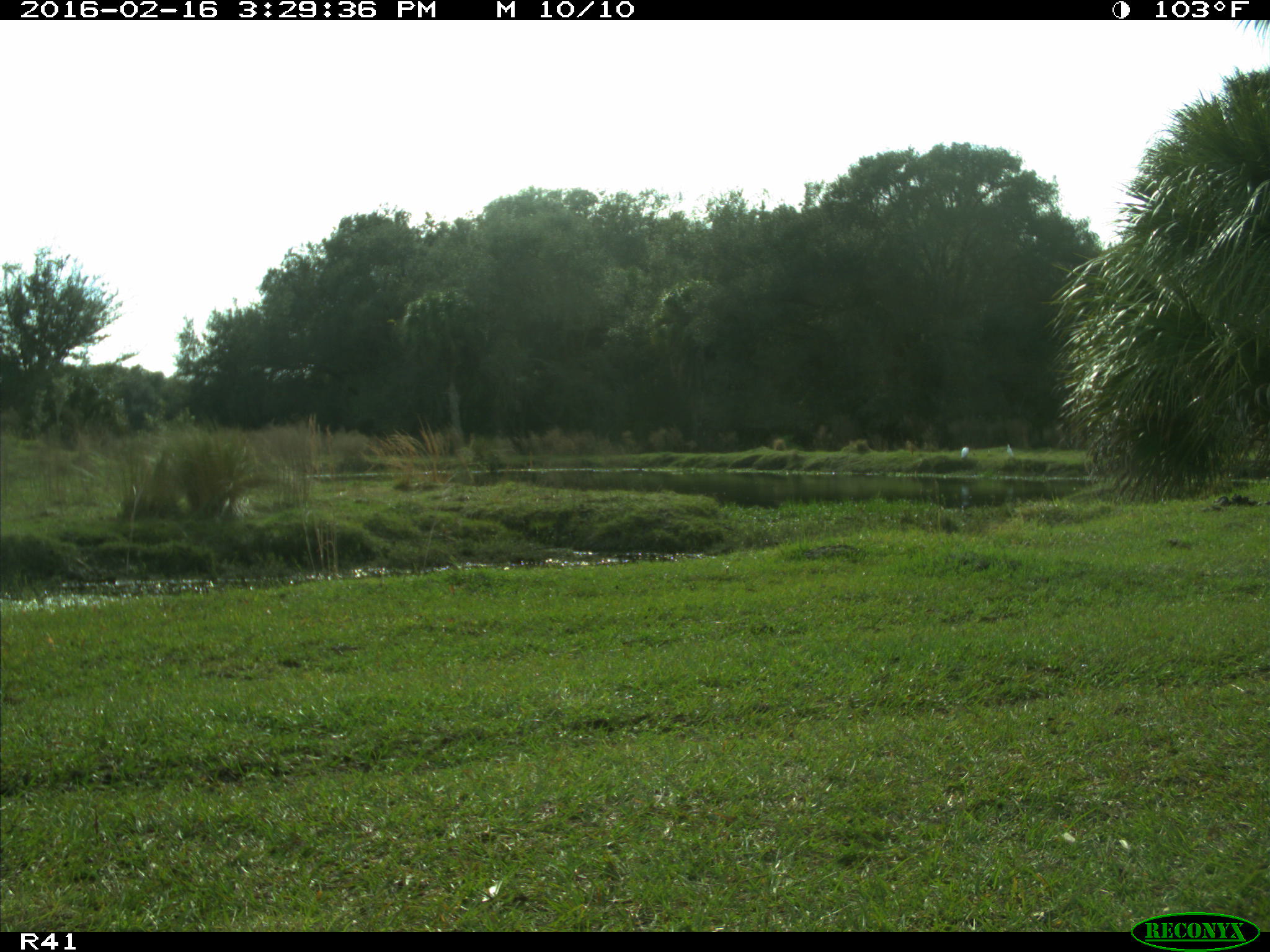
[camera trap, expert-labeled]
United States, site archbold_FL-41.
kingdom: Animalia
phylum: Chordata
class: Aves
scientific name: Aves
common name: birds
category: unidentified bird